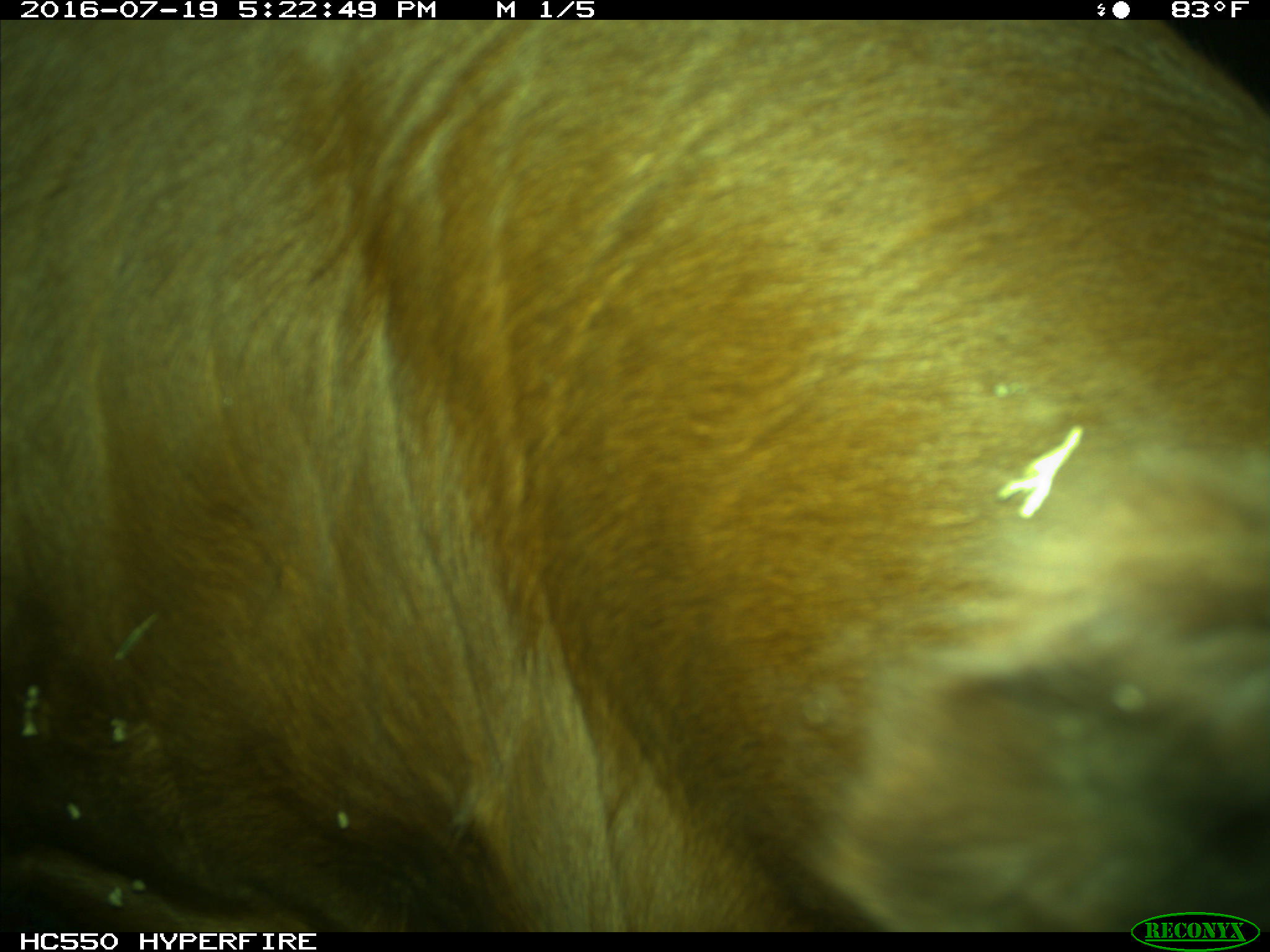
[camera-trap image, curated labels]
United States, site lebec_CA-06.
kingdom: Animalia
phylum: Chordata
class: Mammalia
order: Artiodactyla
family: Bovidae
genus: Bos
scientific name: Bos taurus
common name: domestic cow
Bos taurus (domestic cow).